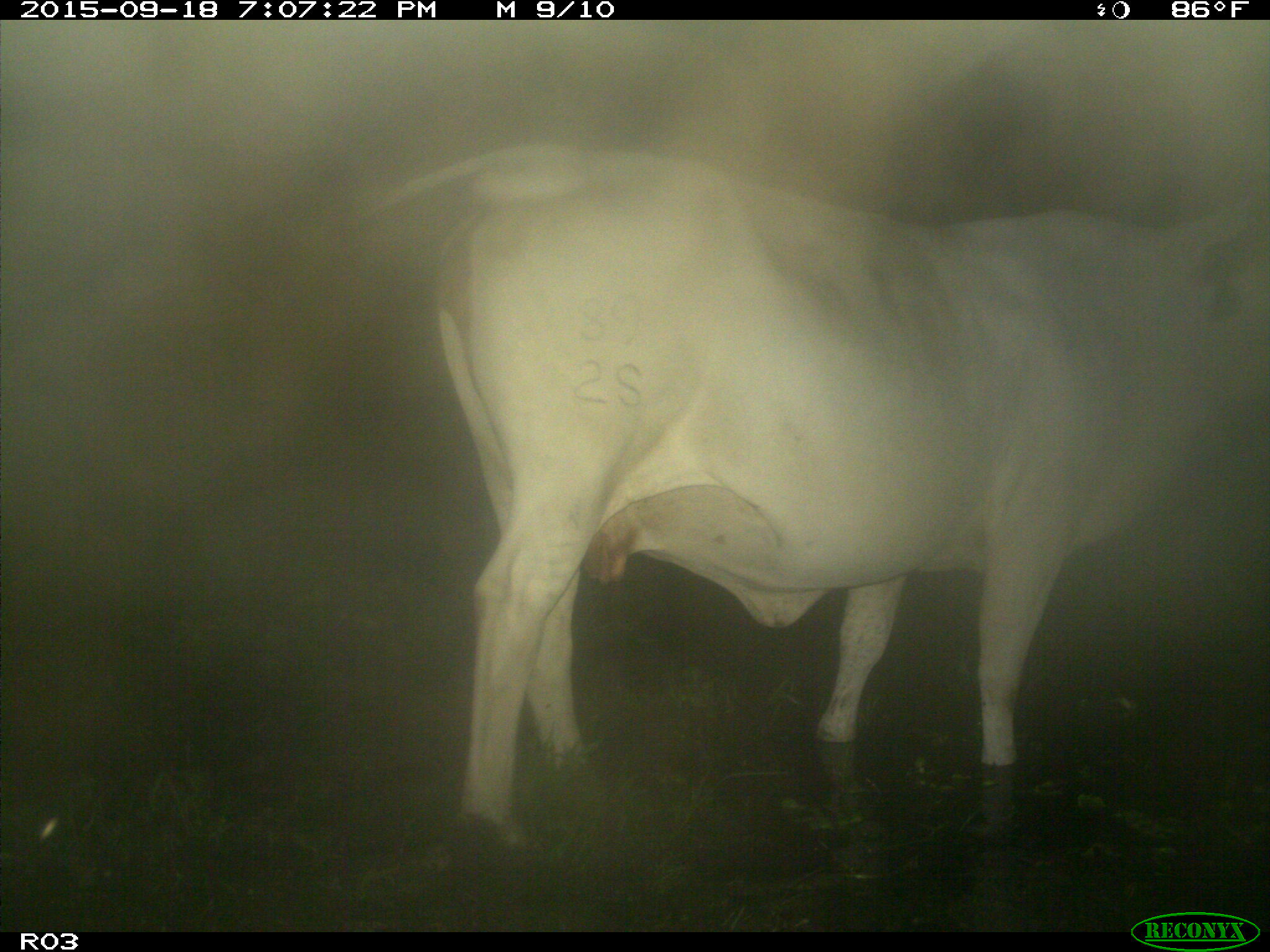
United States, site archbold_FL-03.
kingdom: Animalia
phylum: Chordata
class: Mammalia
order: Artiodactyla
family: Bovidae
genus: Bos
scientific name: Bos taurus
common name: domestic cow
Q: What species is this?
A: Bos taurus (domestic cow).